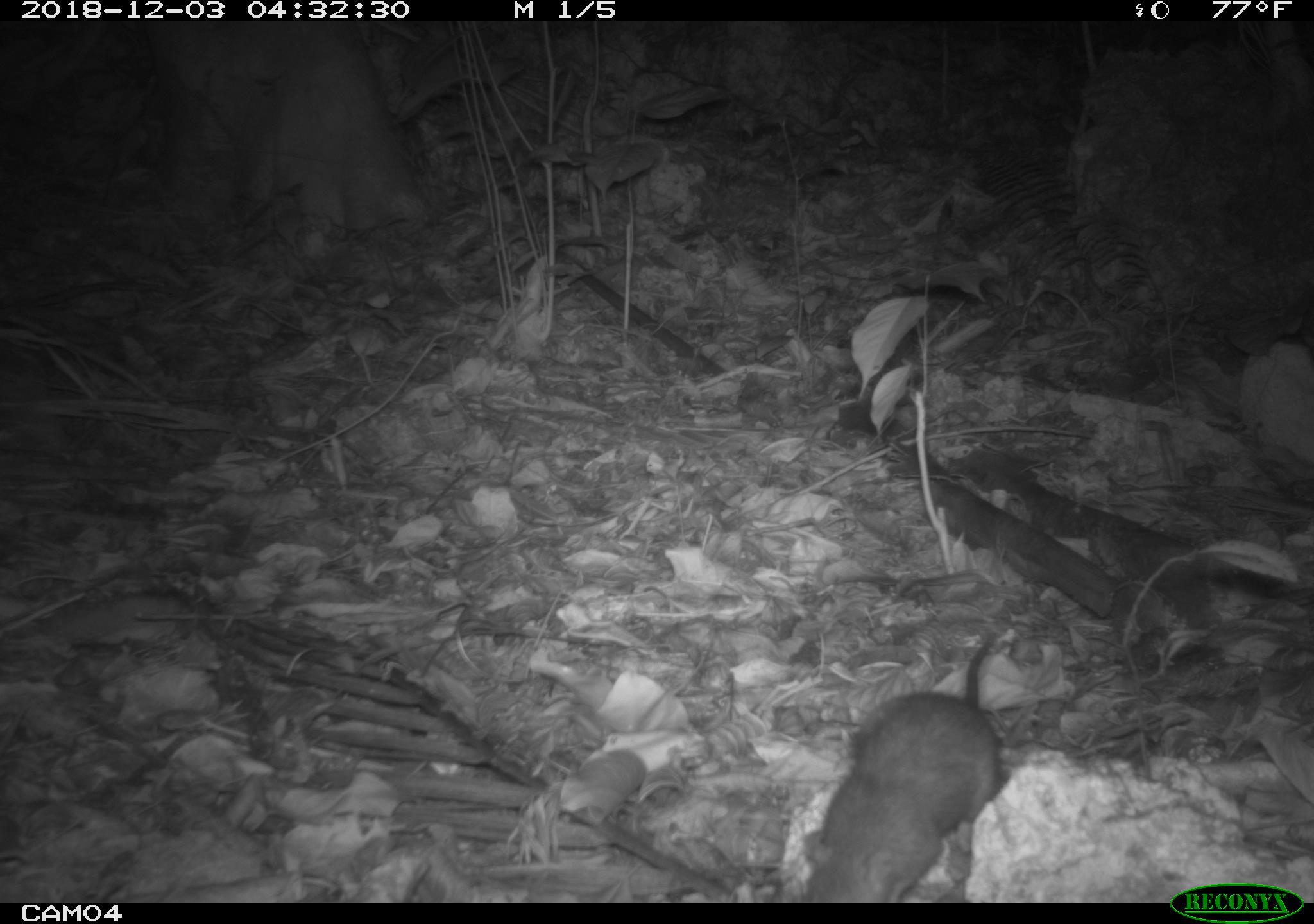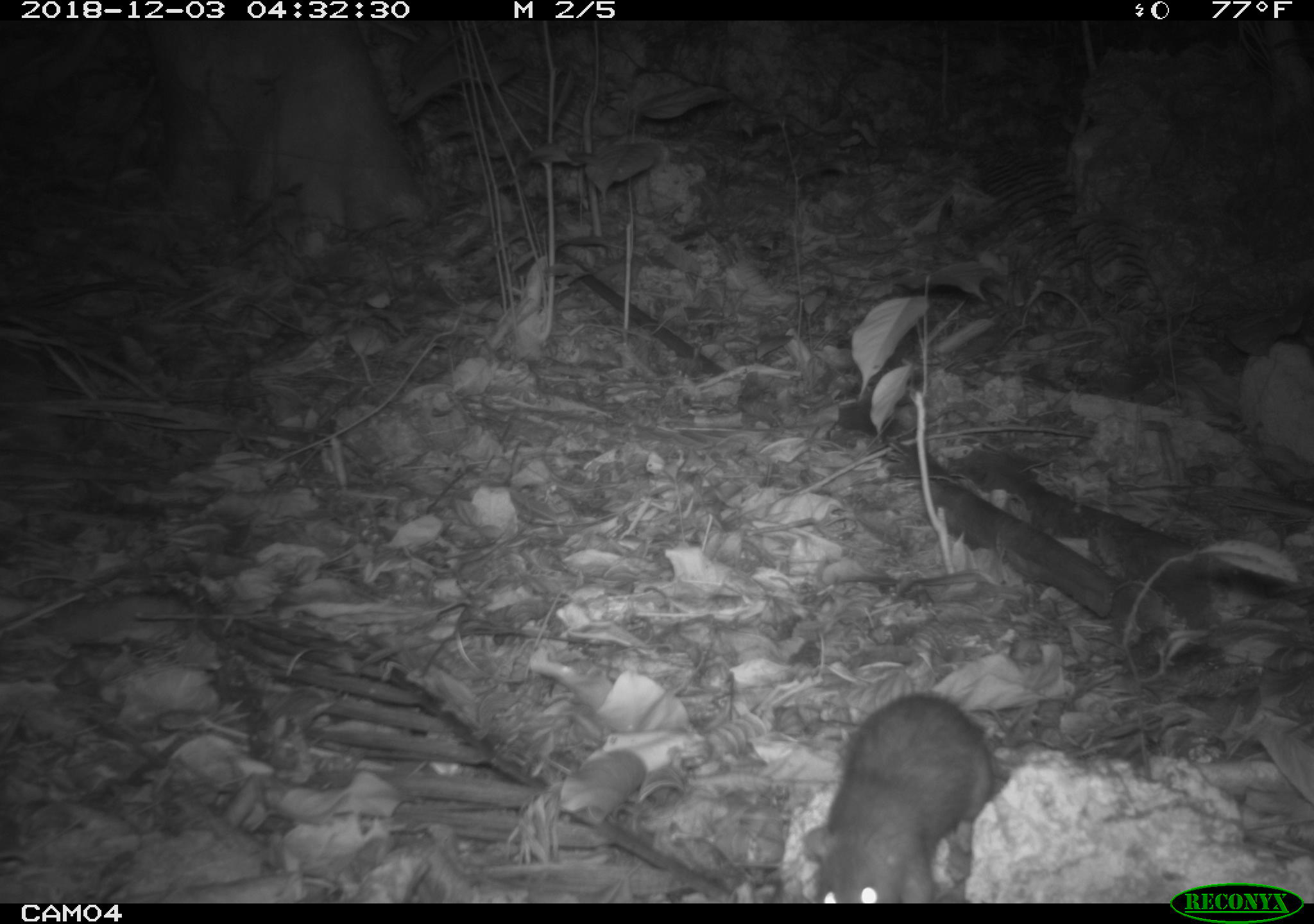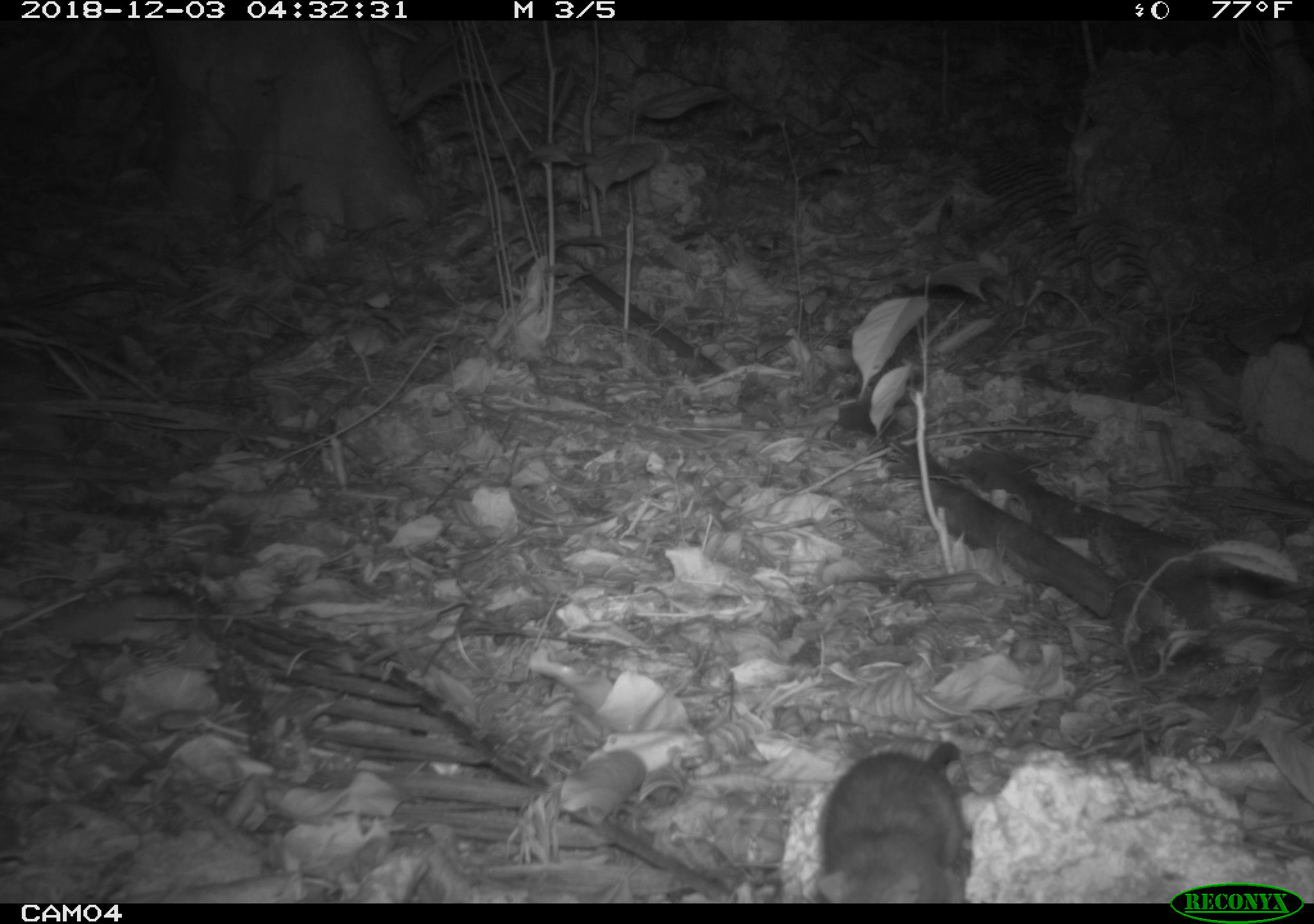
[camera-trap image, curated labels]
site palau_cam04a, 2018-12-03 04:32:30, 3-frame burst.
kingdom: Animalia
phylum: Chordata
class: Mammalia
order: Rodentia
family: Muridae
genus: Rattus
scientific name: Rattus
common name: rat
Rat (Rattus).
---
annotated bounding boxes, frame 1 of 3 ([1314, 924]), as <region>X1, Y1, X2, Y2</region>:
rat: <region>801, 627, 1012, 902</region>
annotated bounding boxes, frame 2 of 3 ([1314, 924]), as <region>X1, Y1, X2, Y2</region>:
rat: <region>807, 690, 1004, 900</region>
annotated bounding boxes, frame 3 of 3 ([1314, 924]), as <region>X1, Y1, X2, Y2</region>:
rat: <region>811, 740, 973, 902</region>